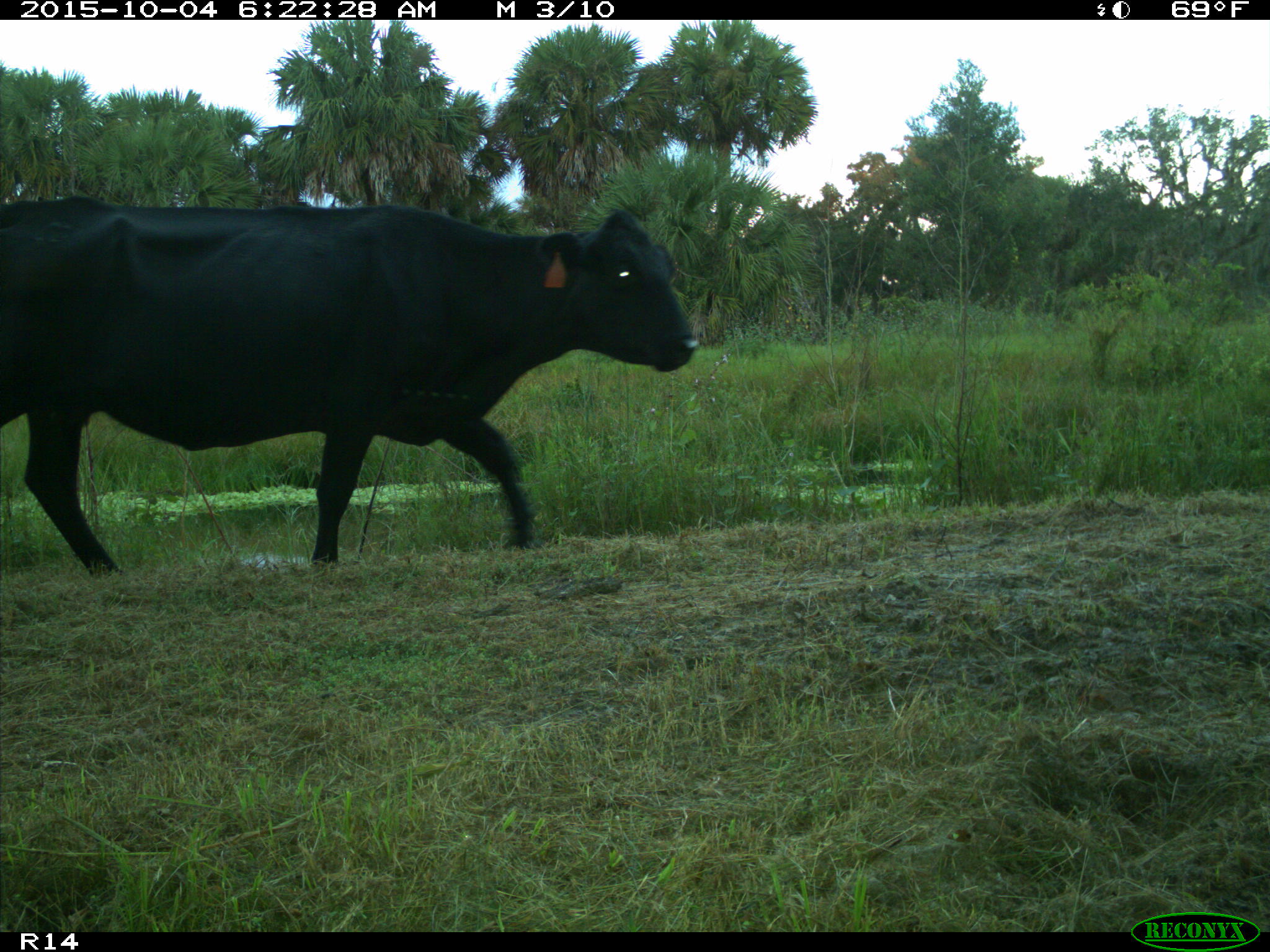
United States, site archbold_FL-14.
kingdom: Animalia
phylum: Chordata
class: Mammalia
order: Artiodactyla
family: Bovidae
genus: Bos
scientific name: Bos taurus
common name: domestic cow